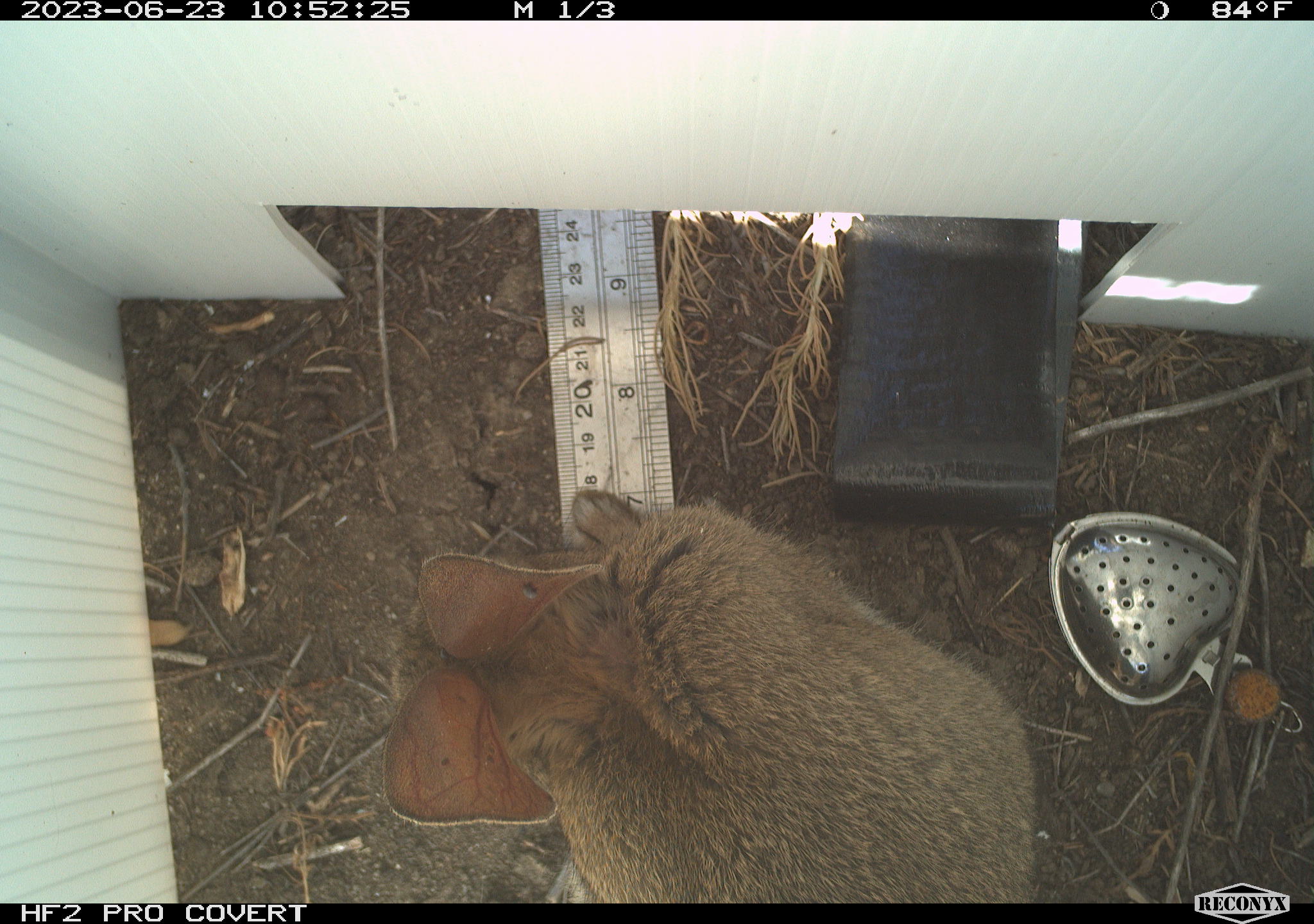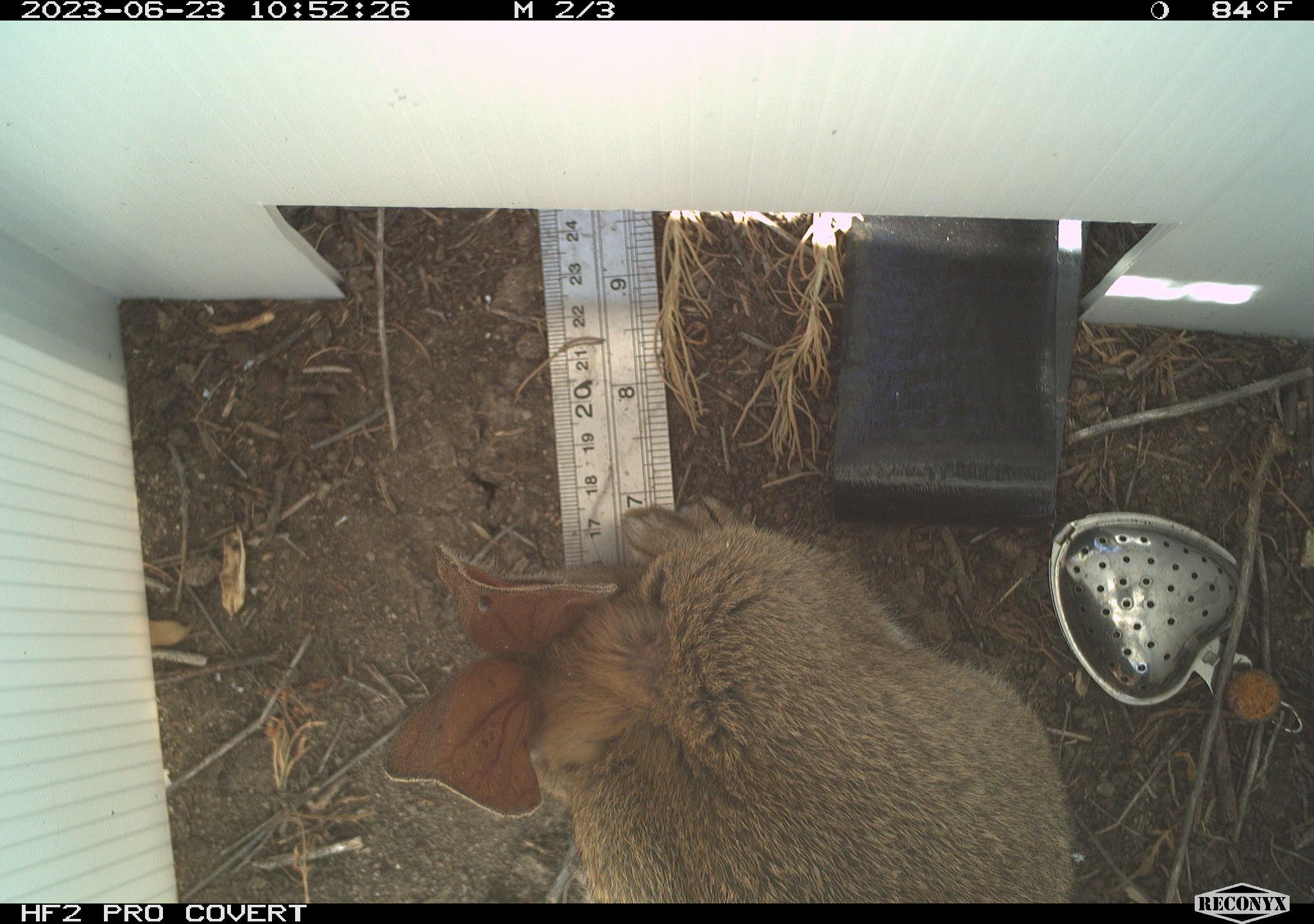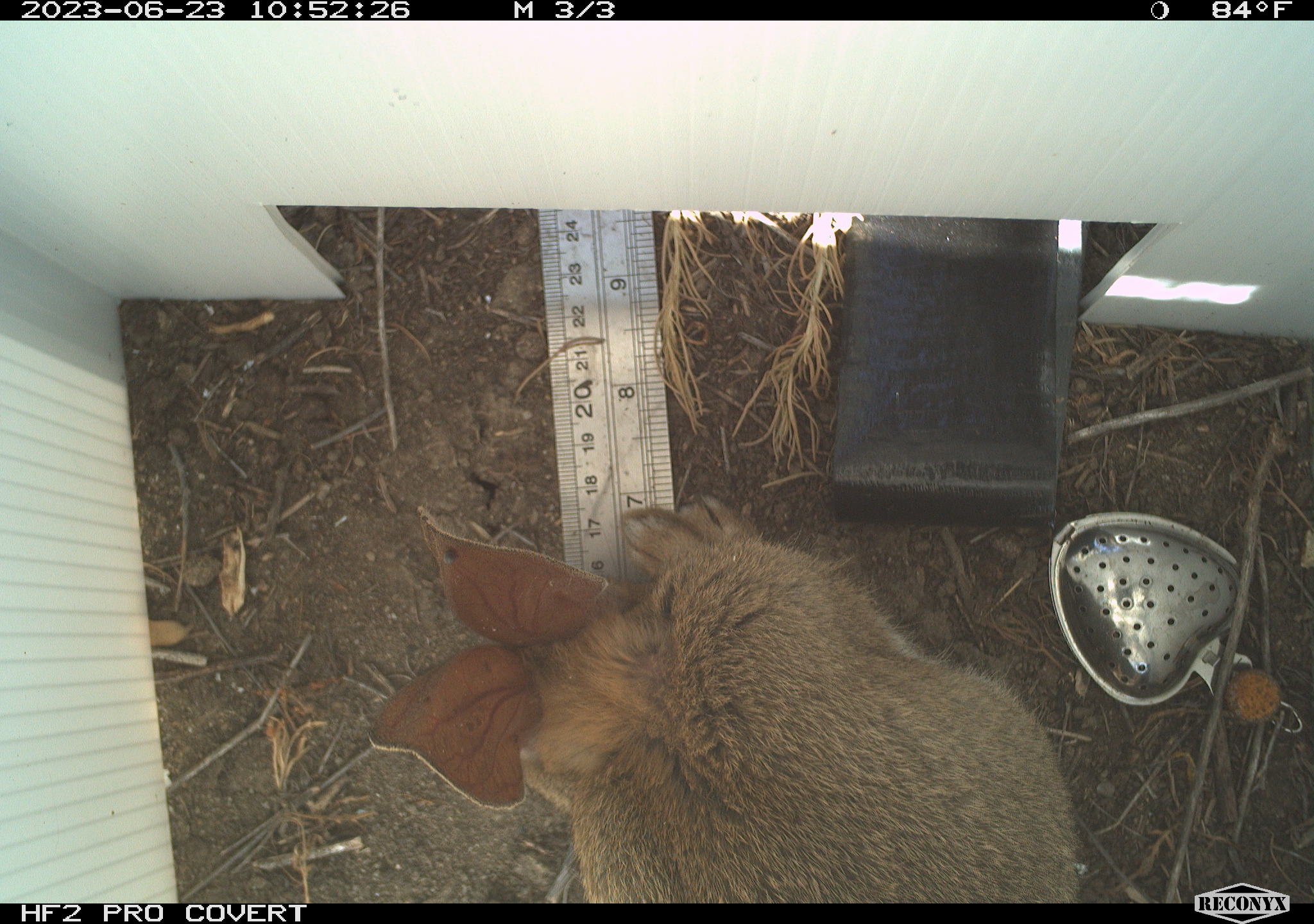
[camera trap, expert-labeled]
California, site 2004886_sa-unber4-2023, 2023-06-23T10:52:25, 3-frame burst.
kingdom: Animalia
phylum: Chordata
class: Mammalia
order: Lagomorpha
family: Leporidae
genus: Sylvilagus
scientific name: Sylvilagus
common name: cottontail rabbits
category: sylvilagus species